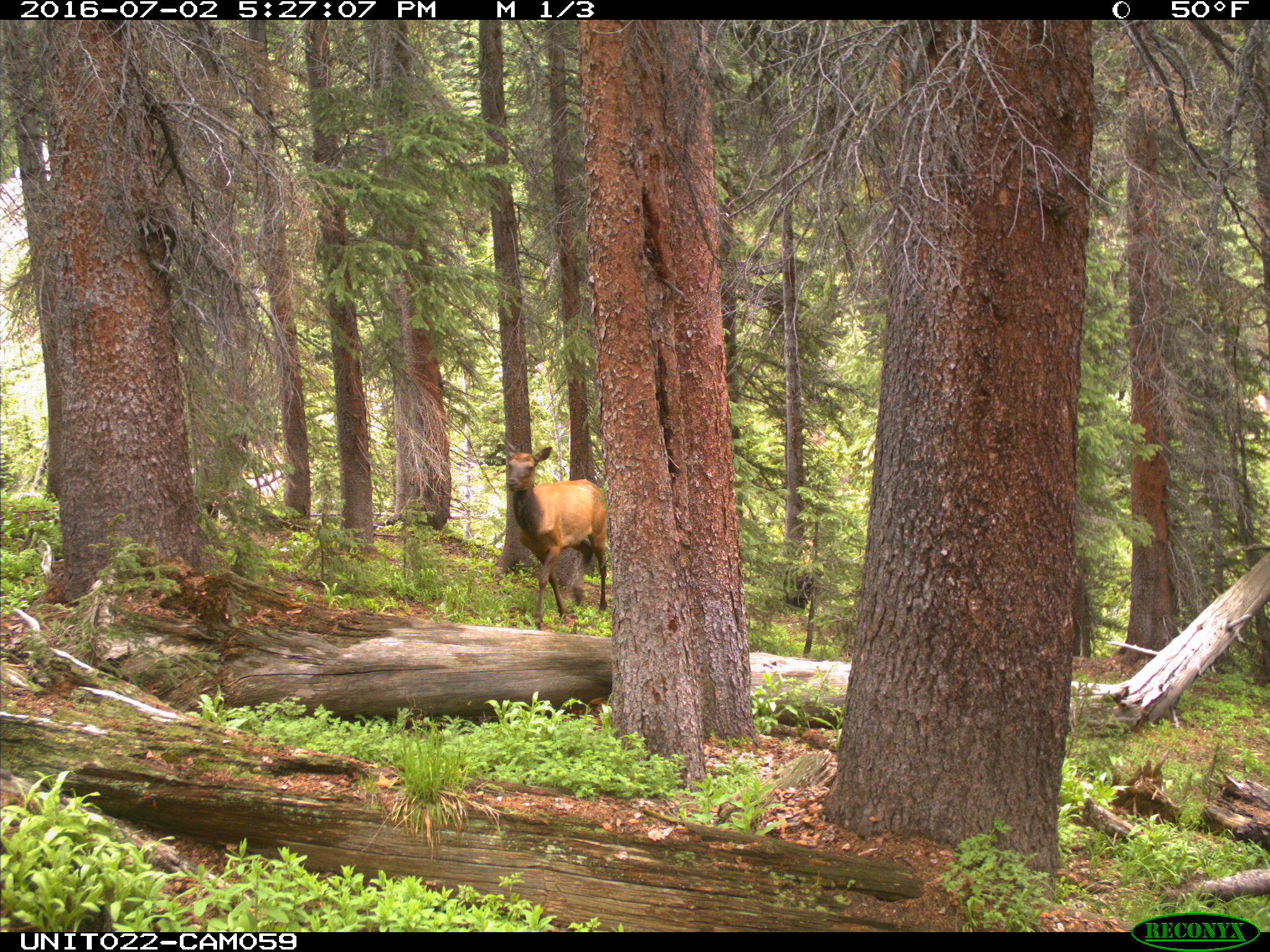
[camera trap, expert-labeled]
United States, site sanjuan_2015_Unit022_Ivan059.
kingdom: Animalia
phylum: Chordata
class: Mammalia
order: Artiodactyla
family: Cervidae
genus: Cervus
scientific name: Cervus elaphus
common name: red deer